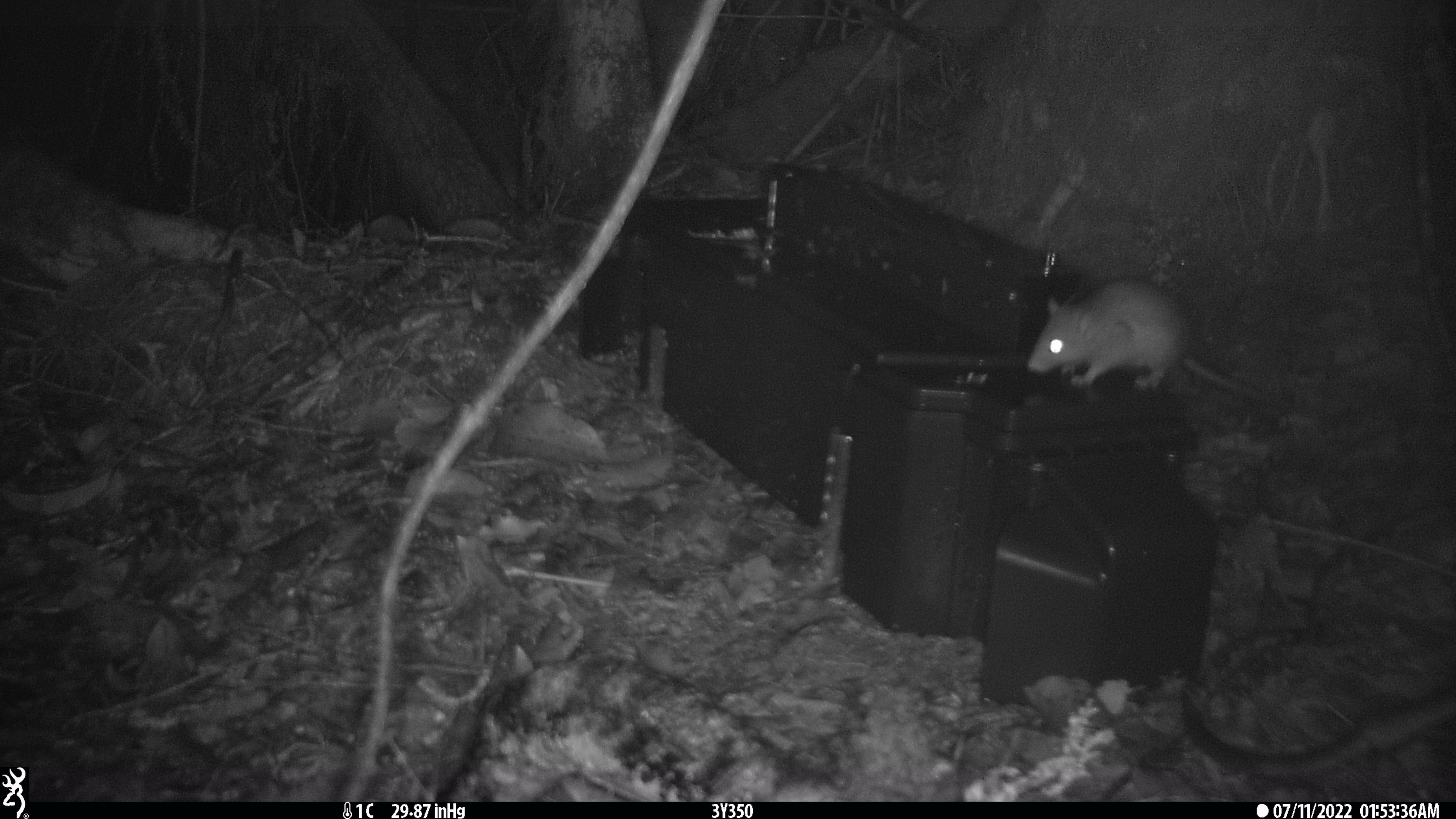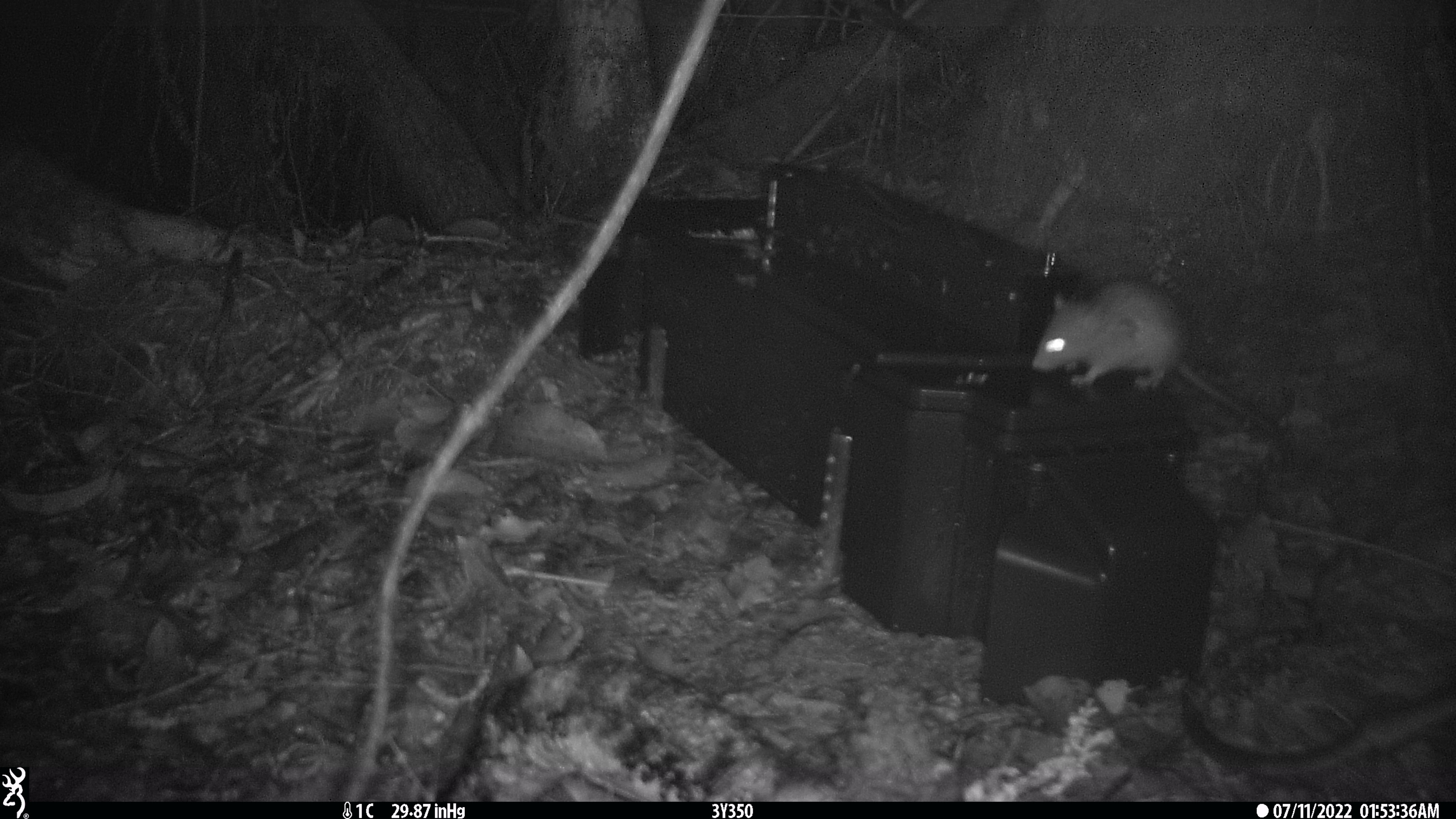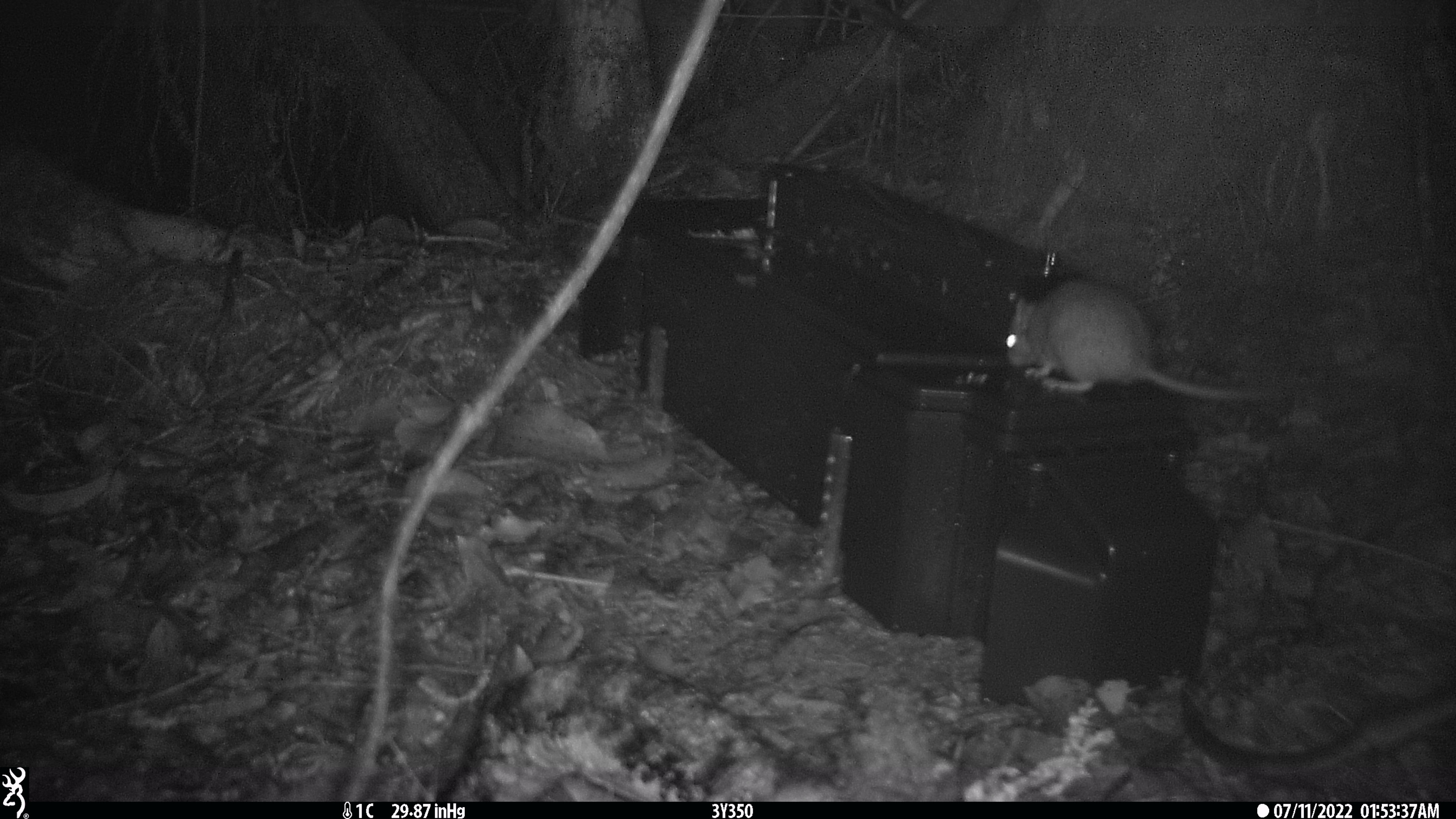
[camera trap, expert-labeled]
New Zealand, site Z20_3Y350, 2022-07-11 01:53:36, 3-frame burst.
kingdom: Animalia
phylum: Chordata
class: Mammalia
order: Rodentia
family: Muridae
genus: Rattus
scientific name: Rattus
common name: rat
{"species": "rat (Rattus)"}